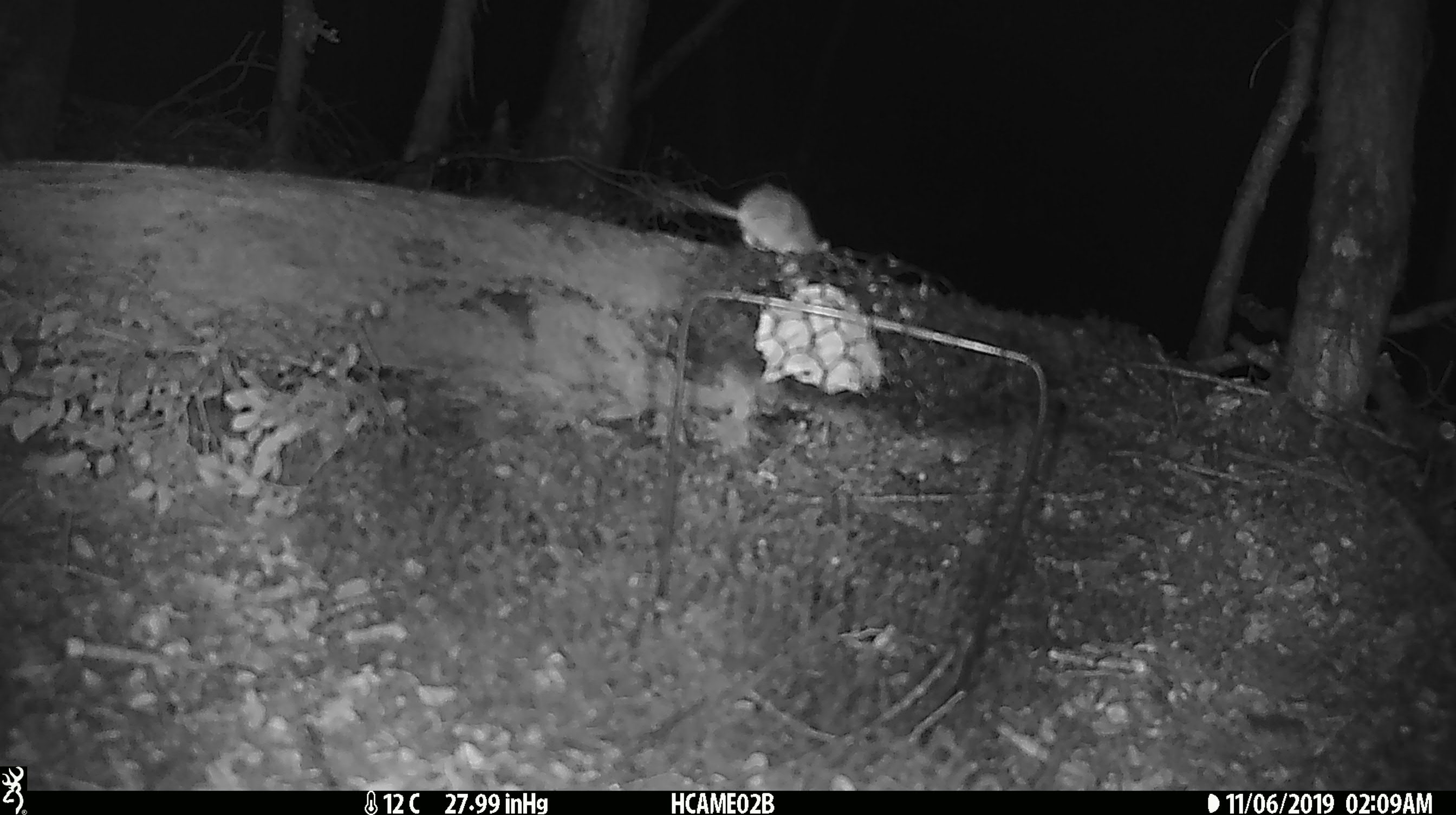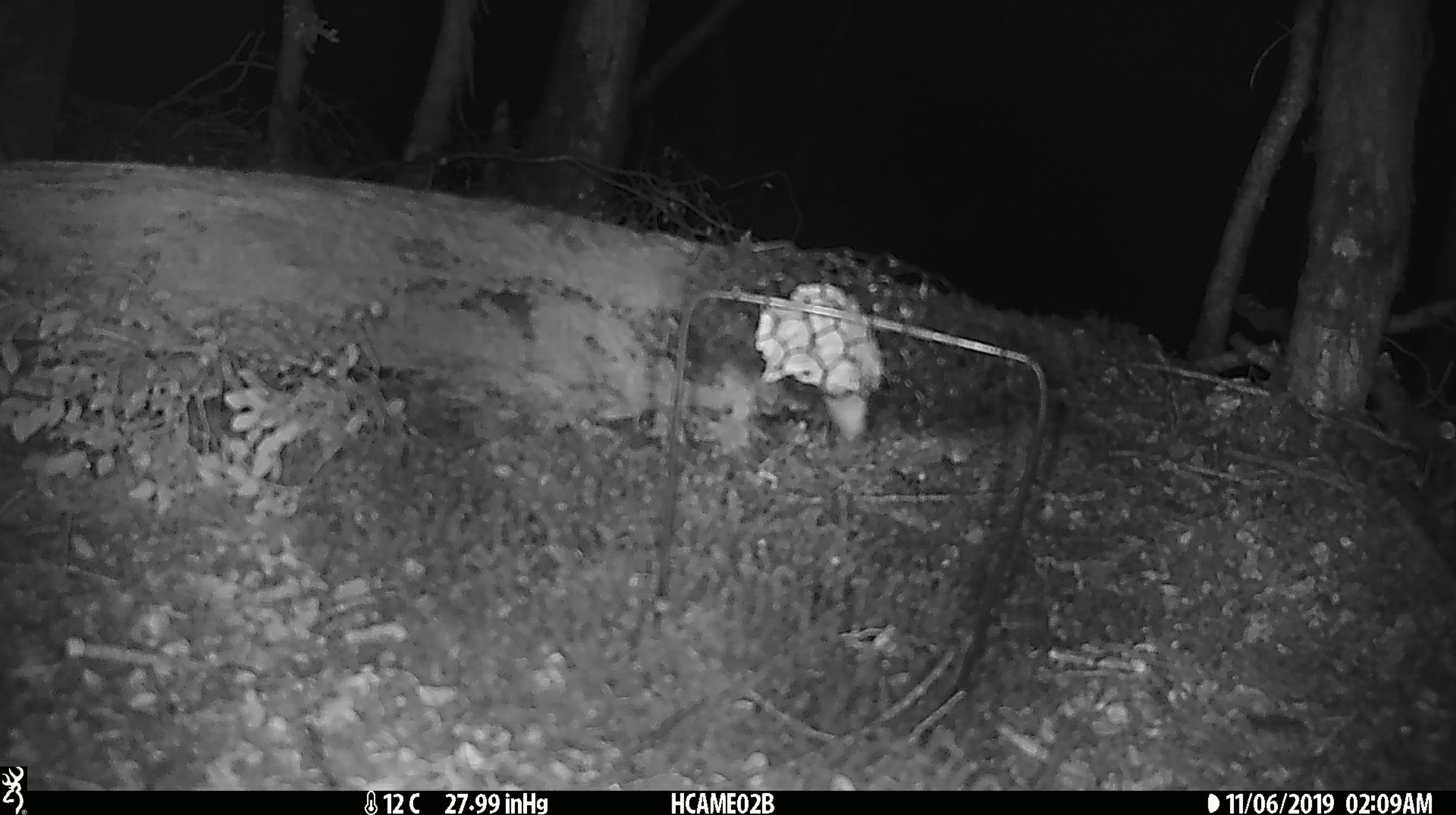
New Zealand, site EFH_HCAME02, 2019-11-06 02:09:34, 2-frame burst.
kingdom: Animalia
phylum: Chordata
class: Mammalia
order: Rodentia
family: Muridae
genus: Mus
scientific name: Mus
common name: mouse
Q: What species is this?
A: Mouse (Mus).